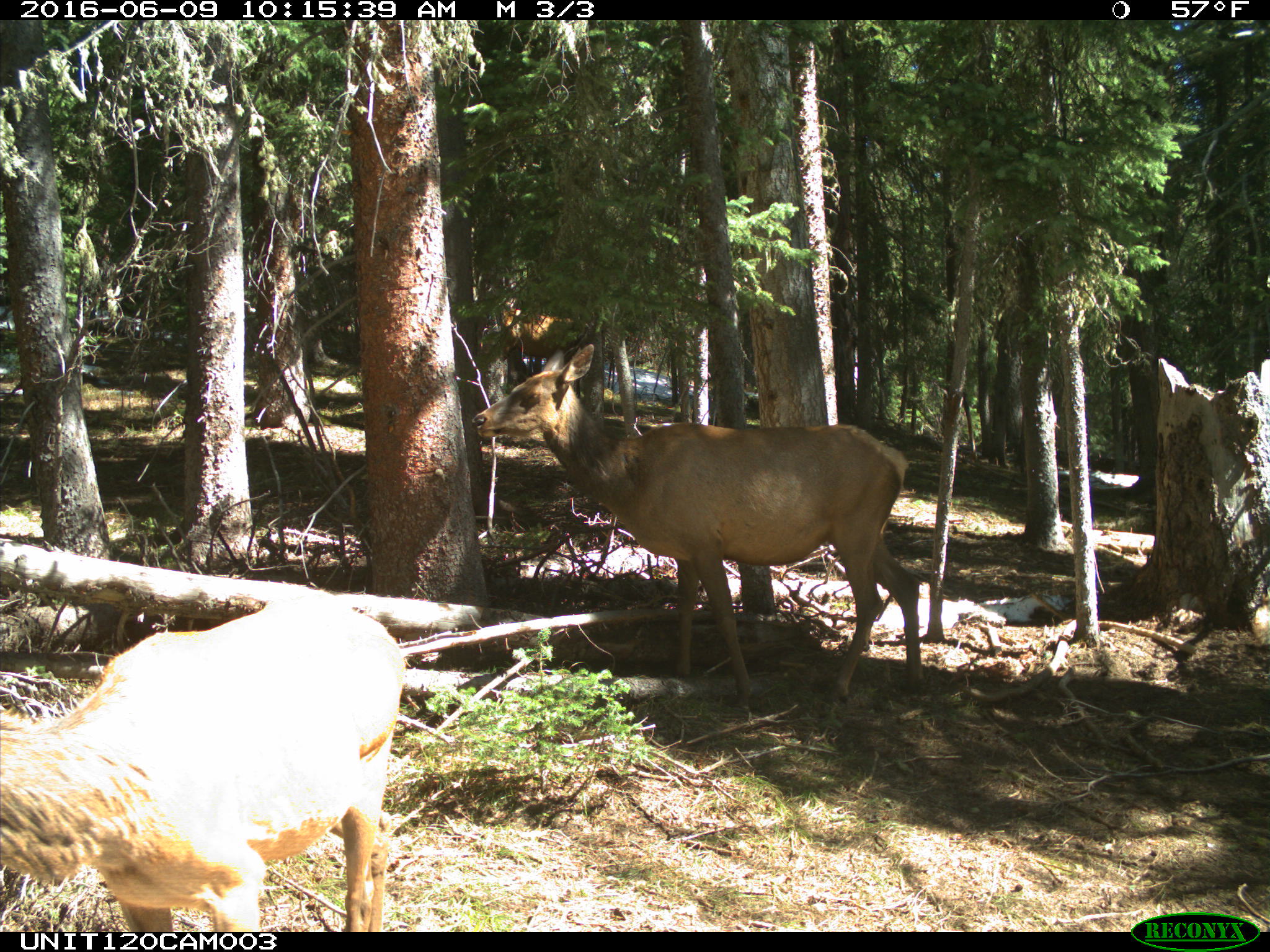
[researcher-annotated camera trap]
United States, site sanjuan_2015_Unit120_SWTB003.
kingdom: Animalia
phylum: Chordata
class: Mammalia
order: Artiodactyla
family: Cervidae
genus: Cervus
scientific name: Cervus elaphus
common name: red deer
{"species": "Cervus elaphus (red deer)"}